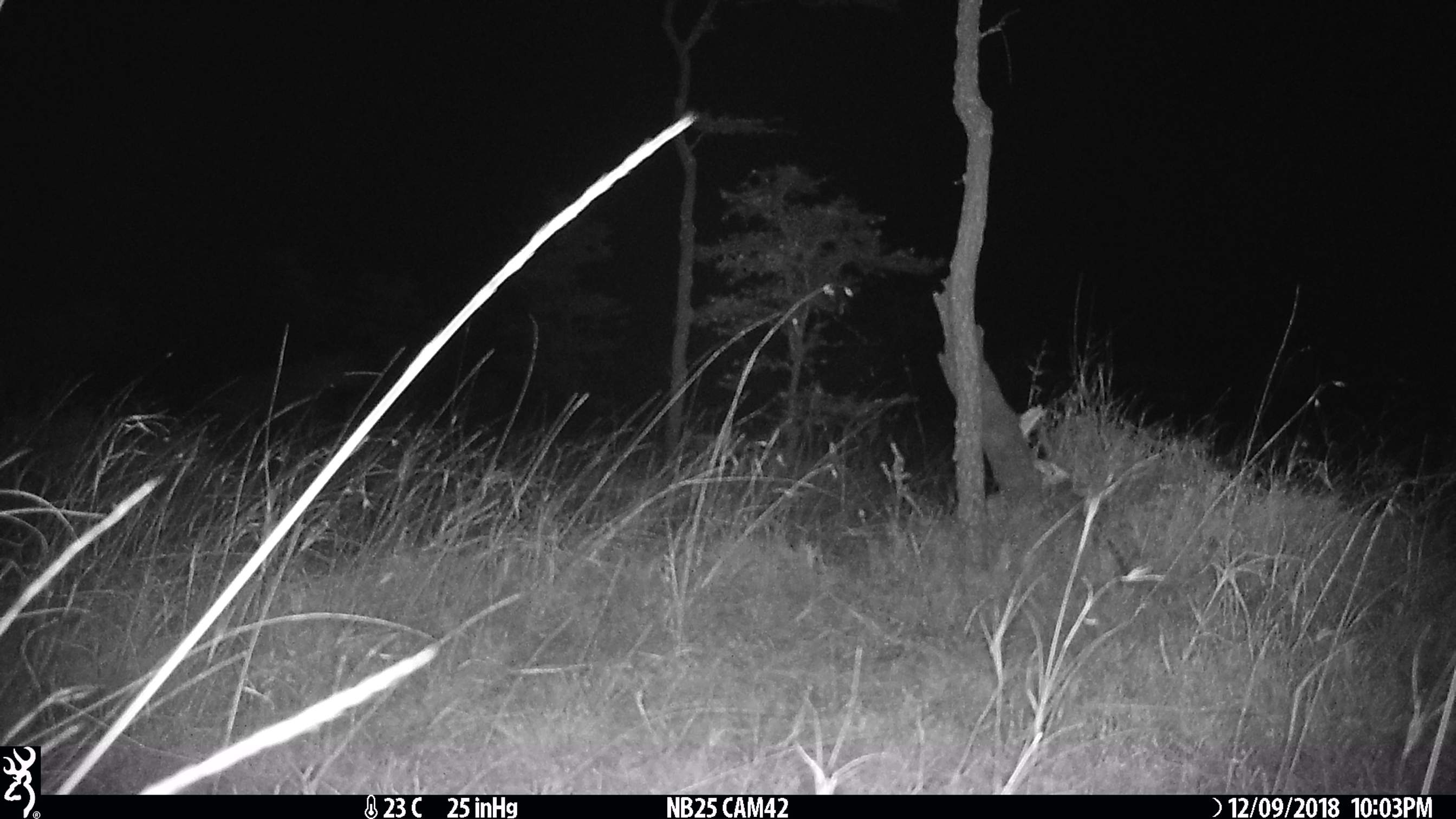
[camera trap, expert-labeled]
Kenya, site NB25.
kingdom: Animalia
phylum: Chordata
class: Mammalia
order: Carnivora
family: Hyaenidae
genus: Crocuta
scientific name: Crocuta crocuta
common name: spotted hyena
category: hyena spotted